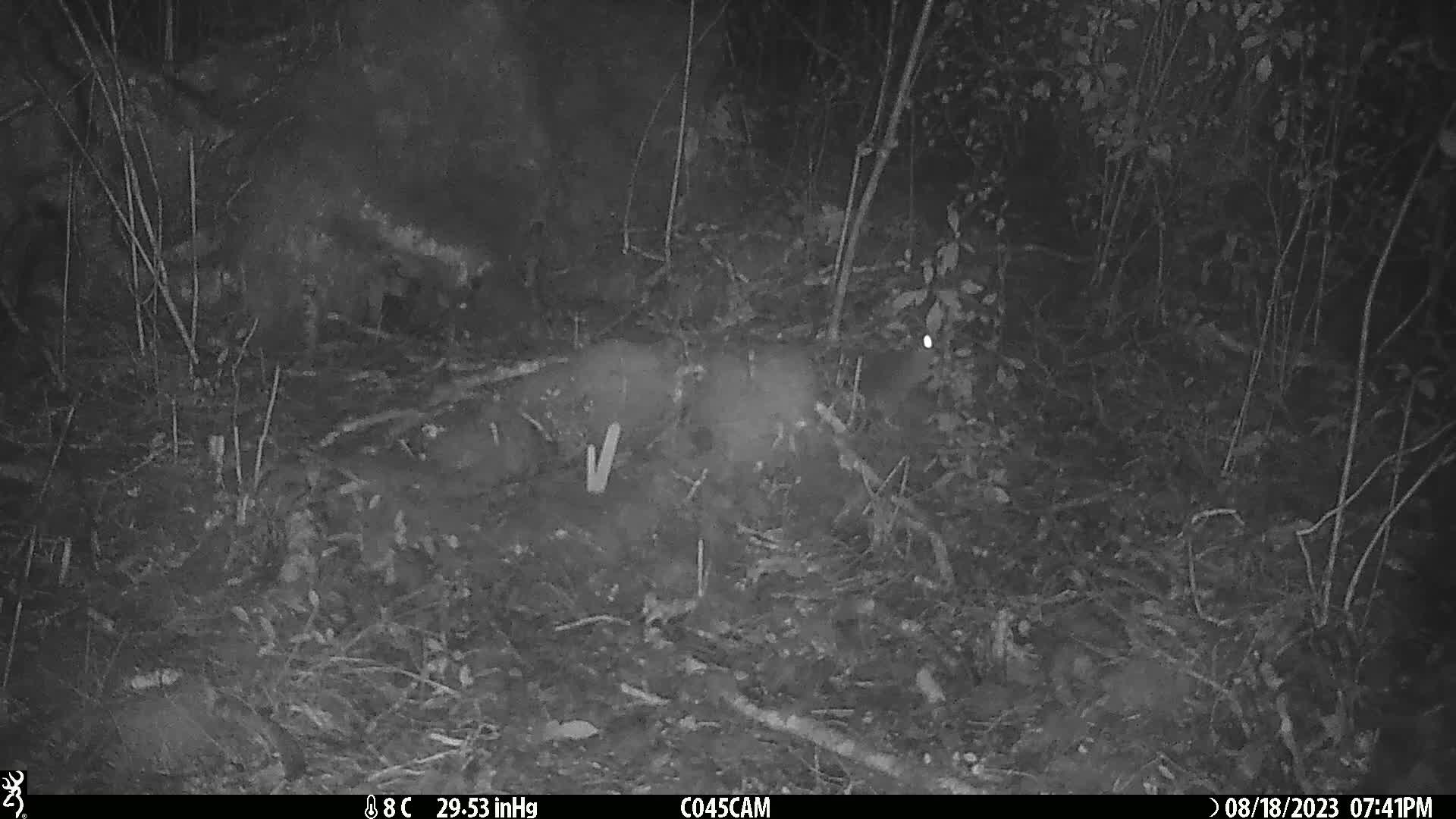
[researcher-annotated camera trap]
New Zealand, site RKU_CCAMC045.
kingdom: Animalia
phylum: Chordata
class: Mammalia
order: Rodentia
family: Muridae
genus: Rattus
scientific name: Rattus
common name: rat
Rat (Rattus).